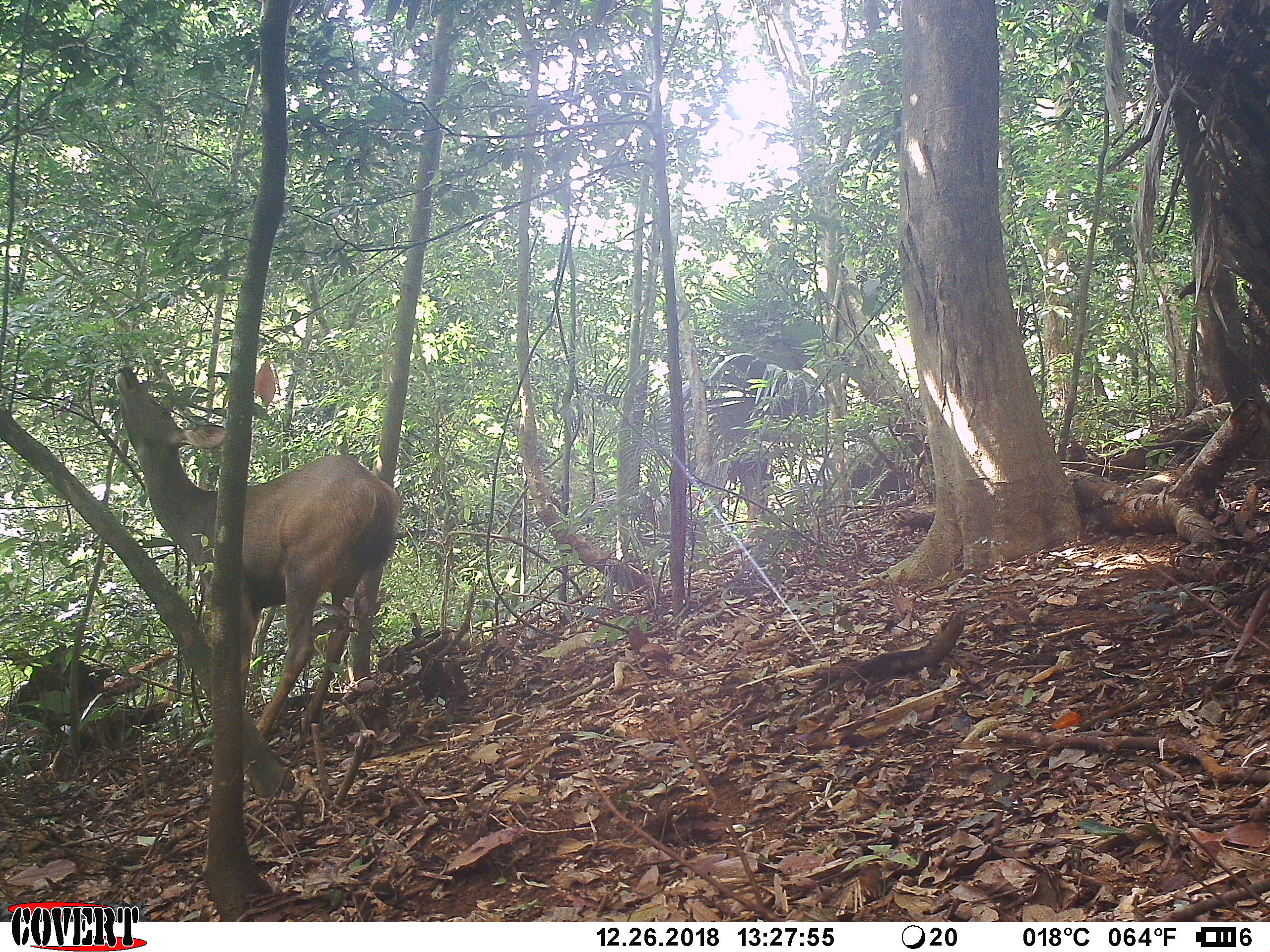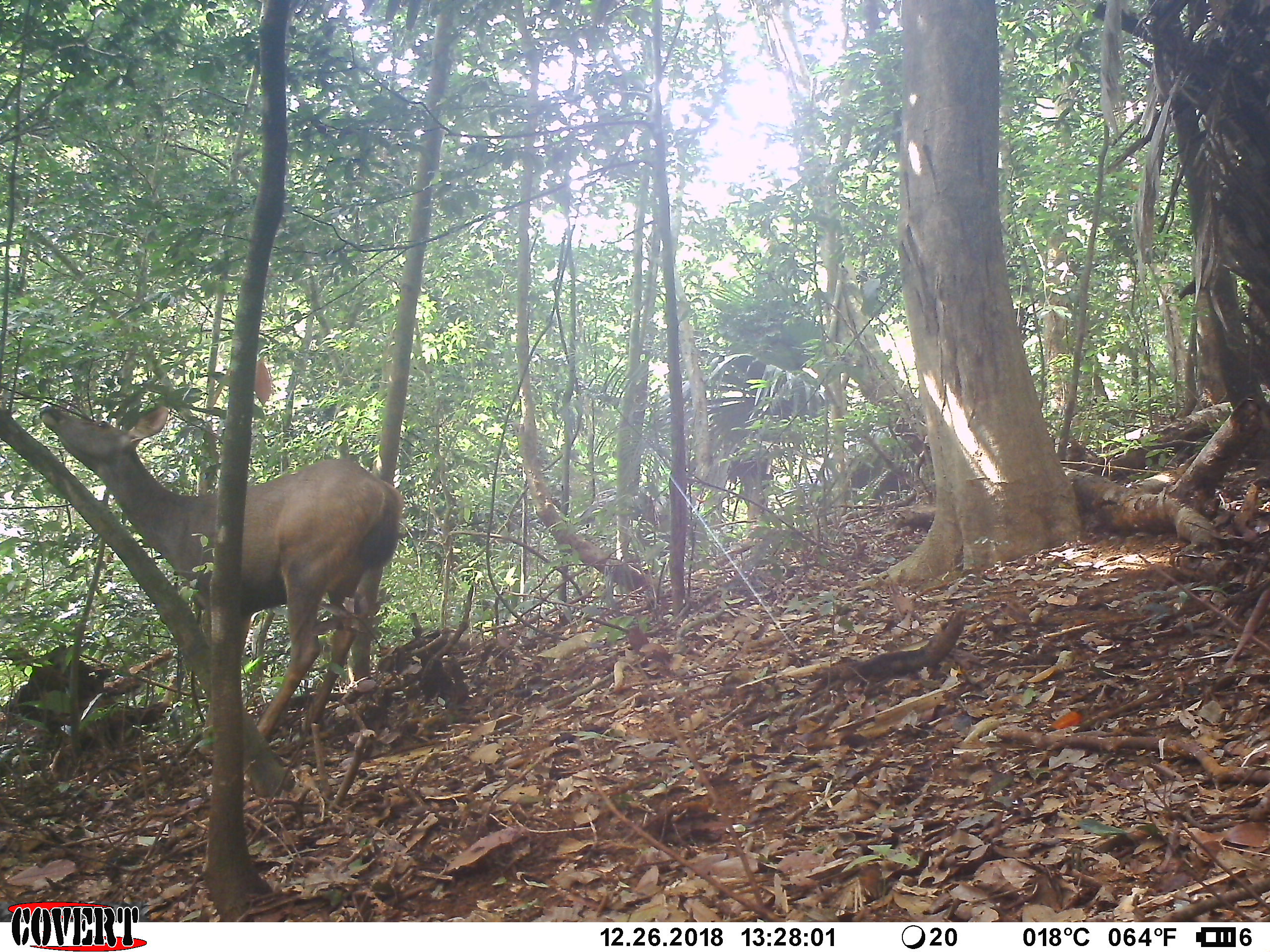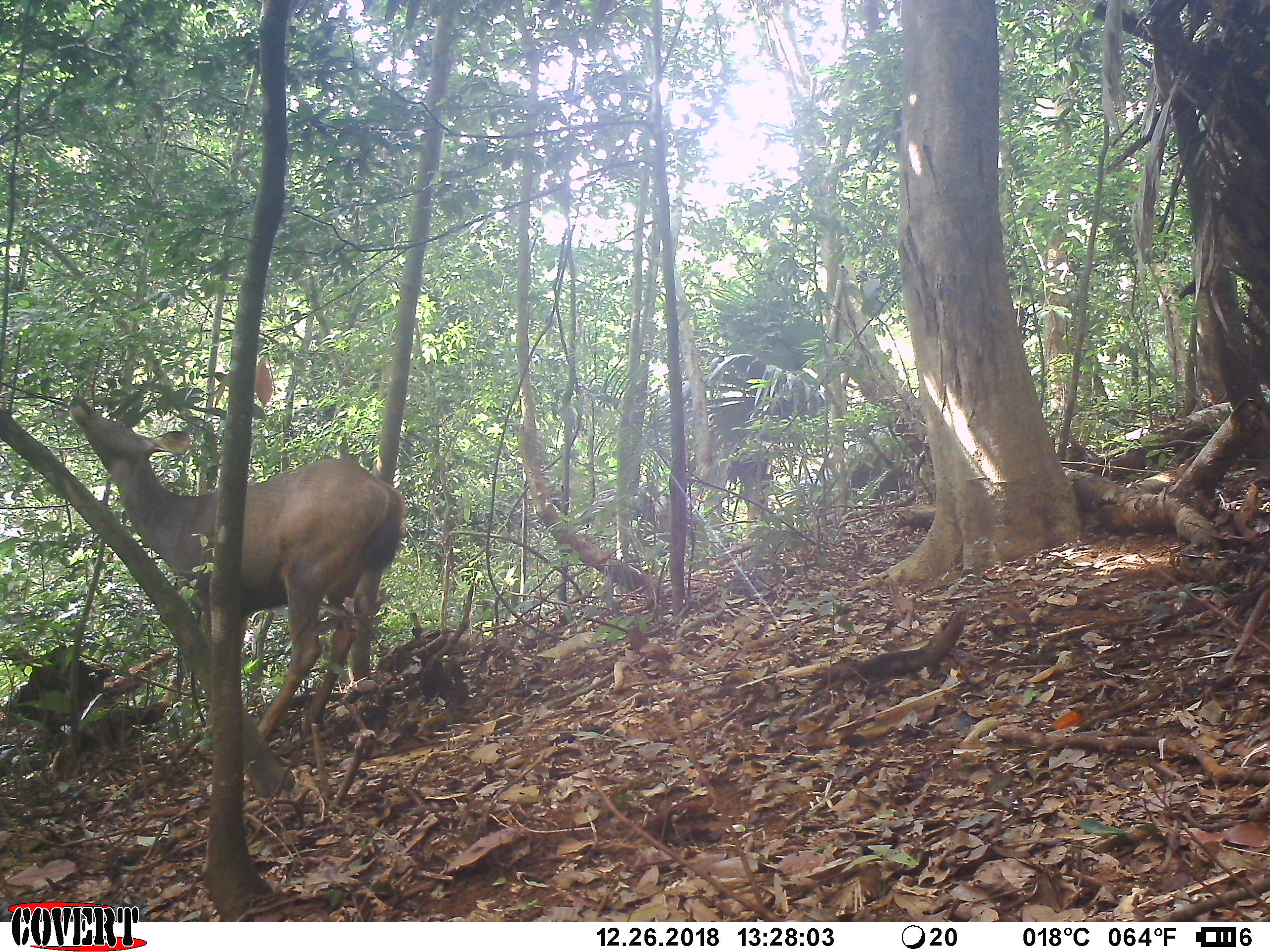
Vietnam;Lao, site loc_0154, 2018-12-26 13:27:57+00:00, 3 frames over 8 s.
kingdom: Animalia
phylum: Chordata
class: Mammalia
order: Artiodactyla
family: Cervidae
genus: Rusa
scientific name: Rusa unicolor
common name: sambar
Sambar (Rusa unicolor). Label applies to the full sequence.